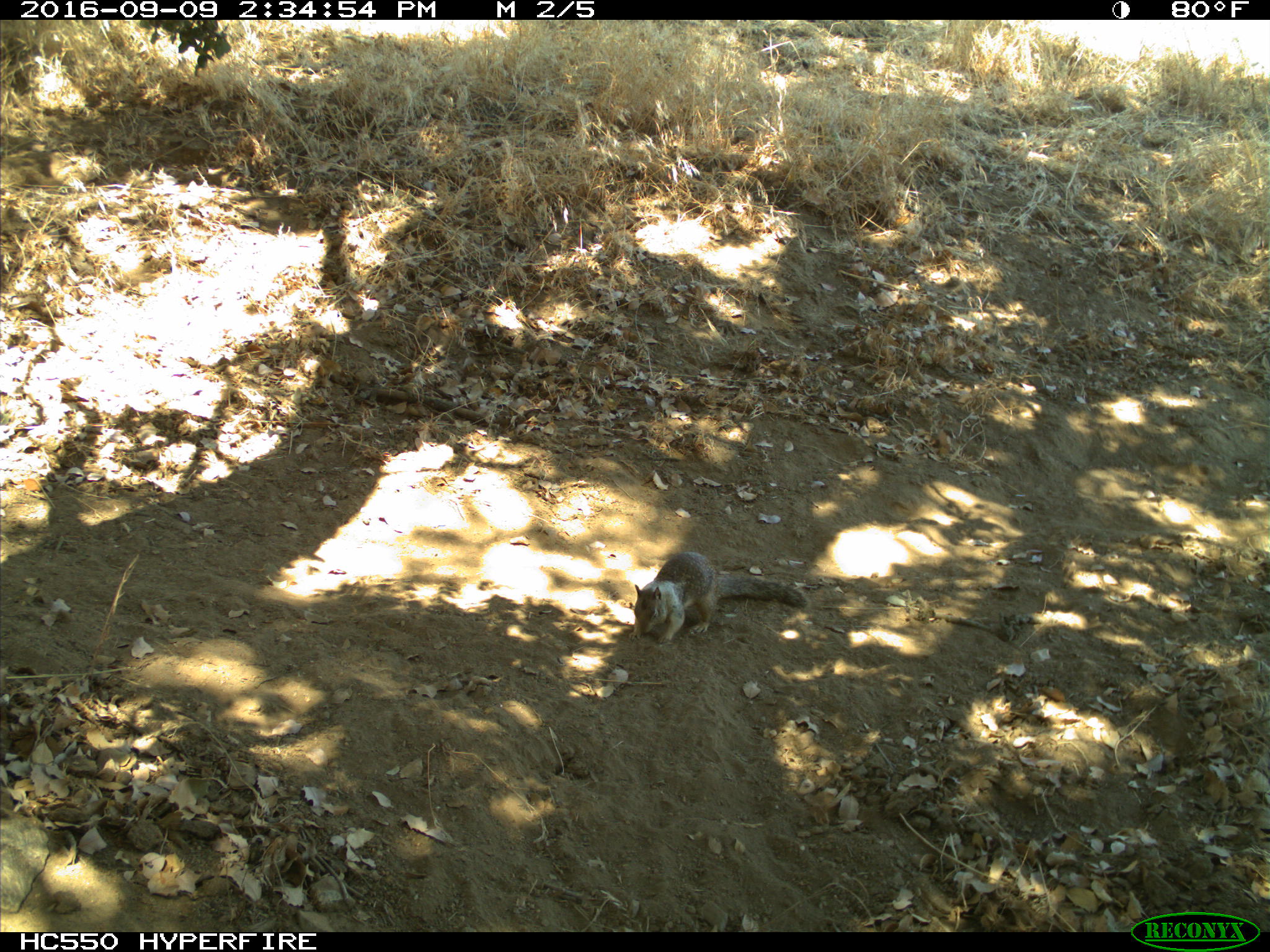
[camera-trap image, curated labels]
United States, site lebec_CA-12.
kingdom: Animalia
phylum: Chordata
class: Mammalia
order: Rodentia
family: Sciuridae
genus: Otospermophilus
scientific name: Otospermophilus beecheyi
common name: california ground squirrel